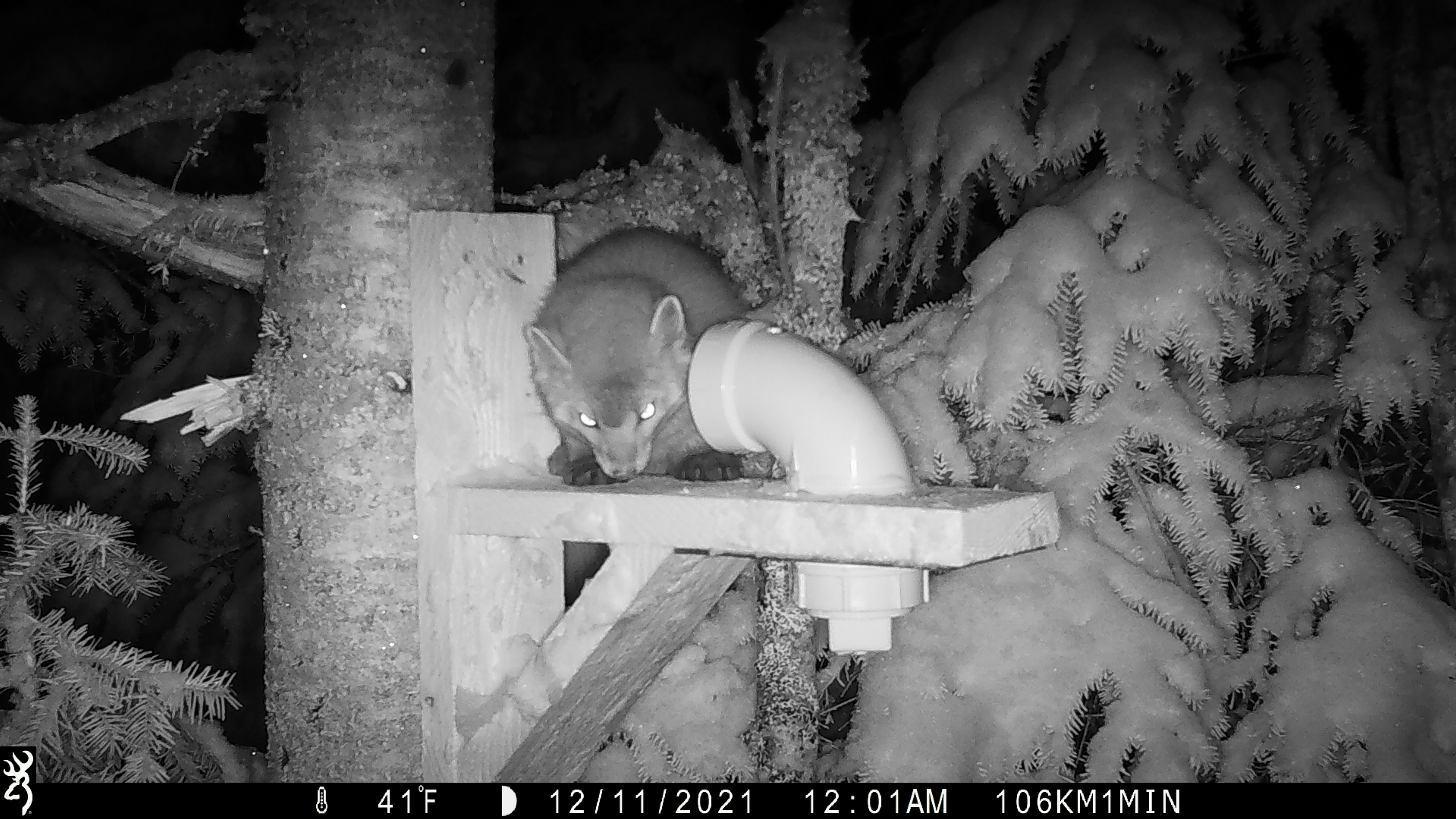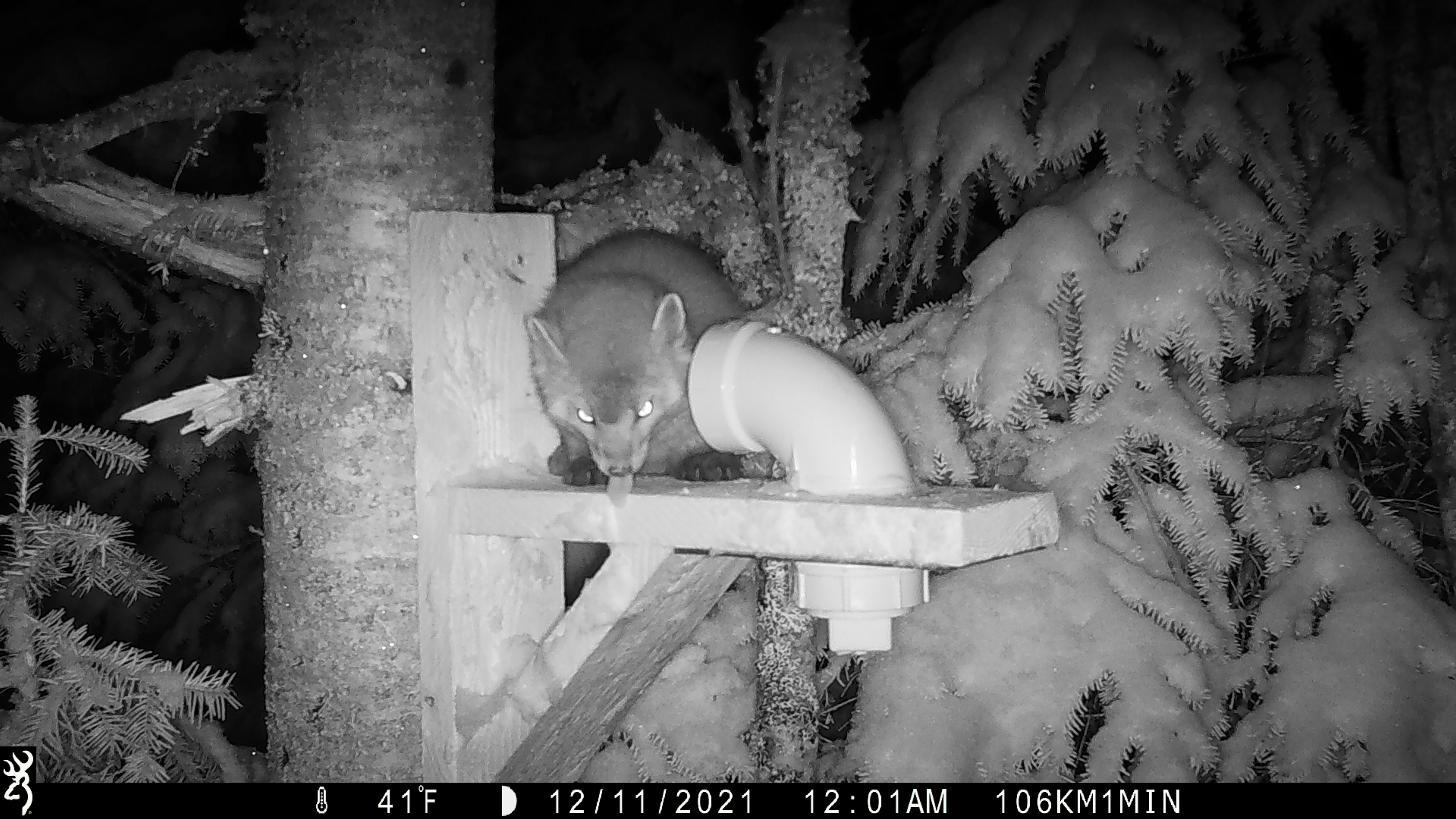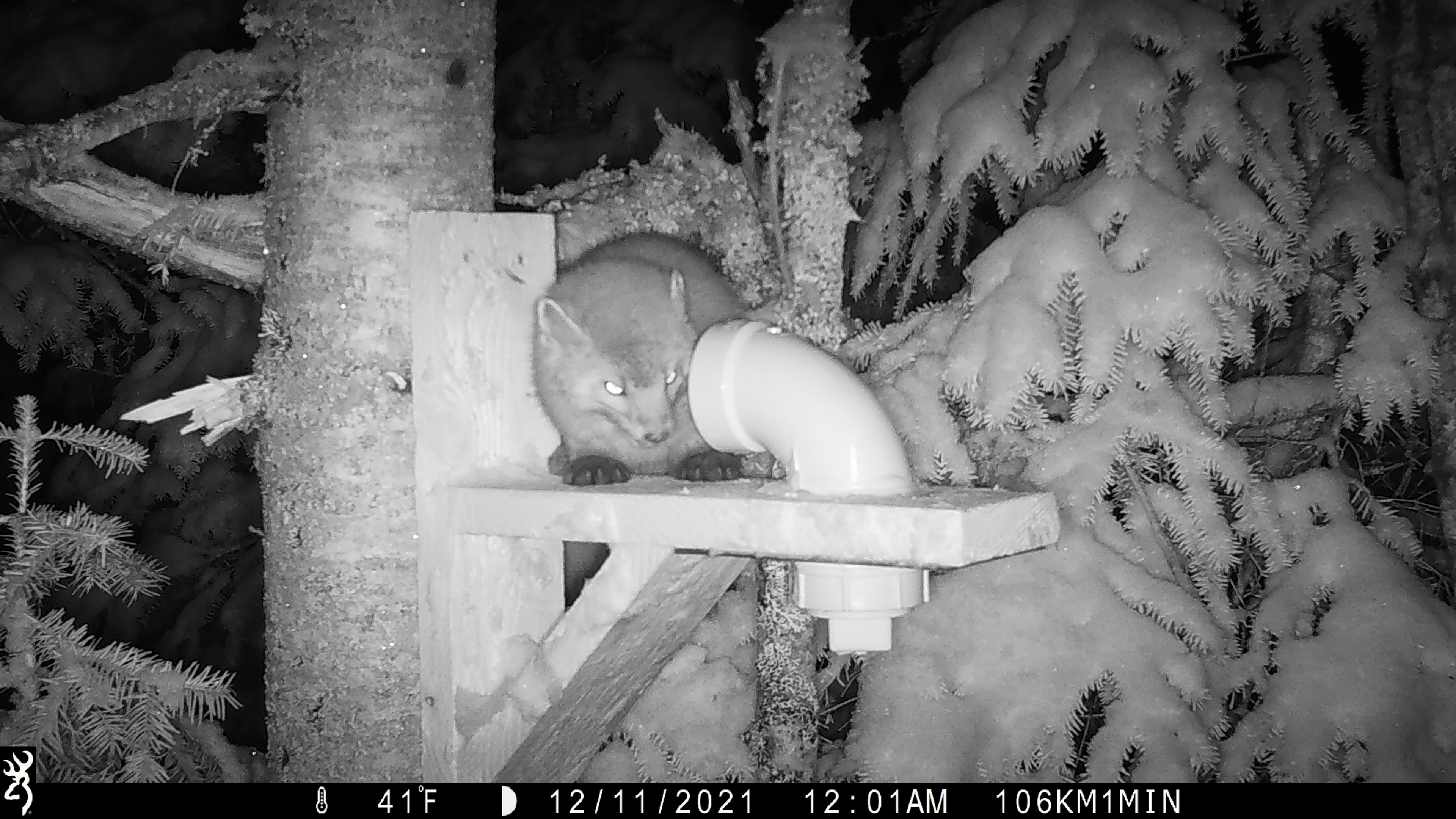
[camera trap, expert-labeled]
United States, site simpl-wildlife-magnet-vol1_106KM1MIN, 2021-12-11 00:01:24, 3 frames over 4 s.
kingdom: Animalia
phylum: Chordata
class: Mammalia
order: Carnivora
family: Mustelidae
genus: Martes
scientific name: Martes americana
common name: american marten